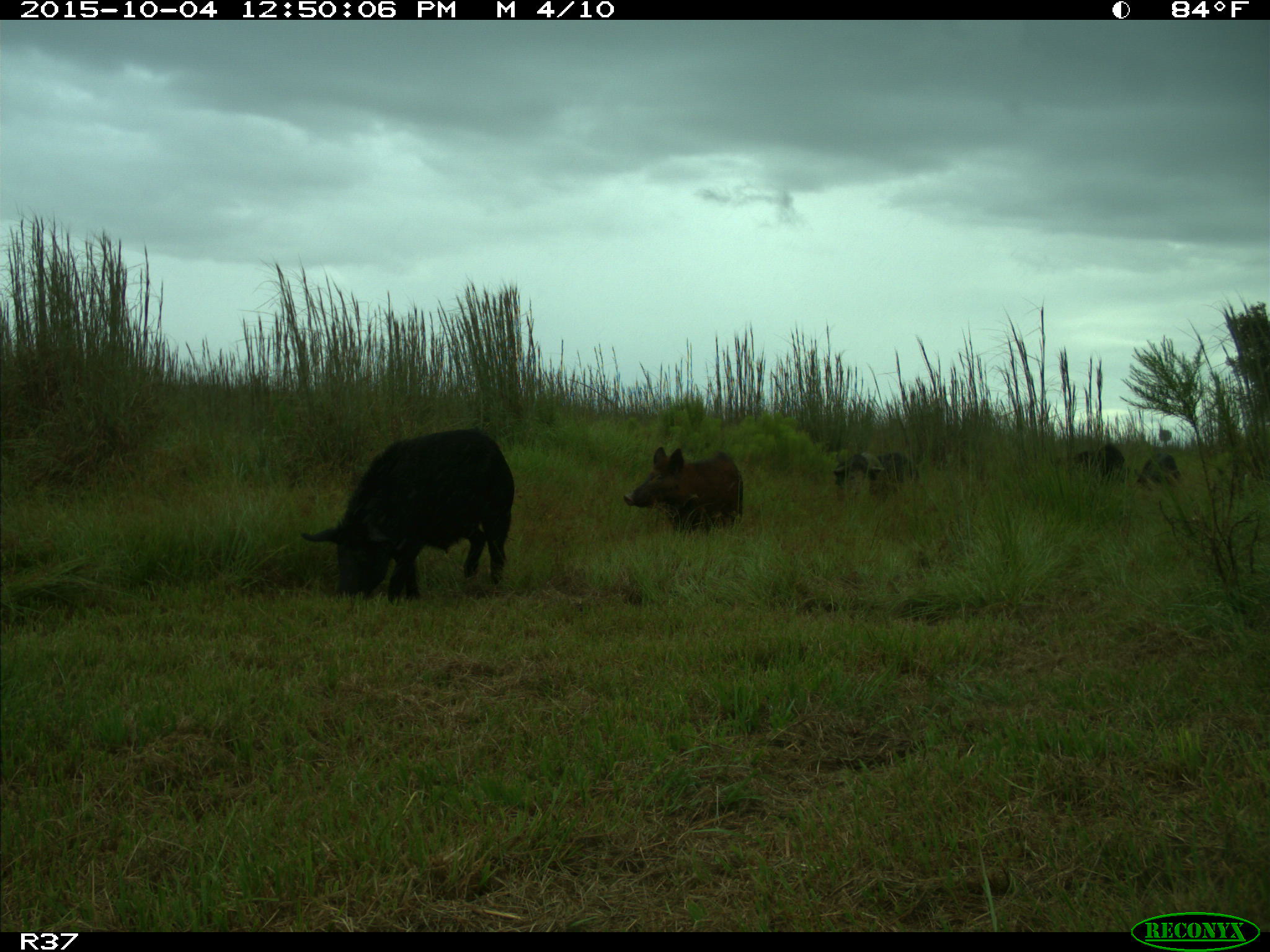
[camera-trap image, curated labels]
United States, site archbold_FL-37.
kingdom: Animalia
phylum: Chordata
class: Mammalia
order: Artiodactyla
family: Suidae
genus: Sus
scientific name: Sus scrofa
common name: wild boar